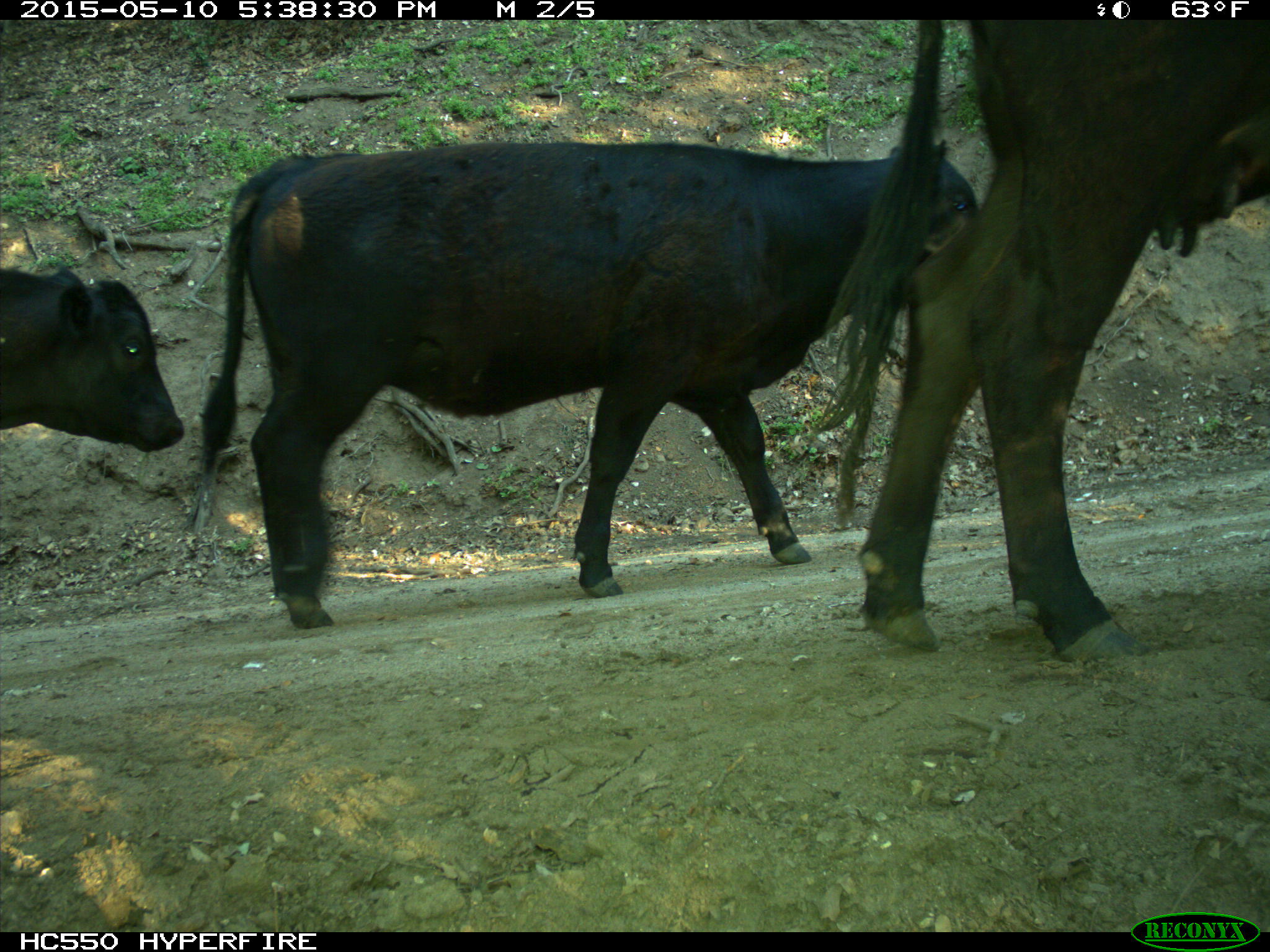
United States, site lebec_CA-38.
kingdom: Animalia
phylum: Chordata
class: Mammalia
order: Artiodactyla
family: Bovidae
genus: Bos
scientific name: Bos taurus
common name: domestic cow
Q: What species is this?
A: Bos taurus (domestic cow).